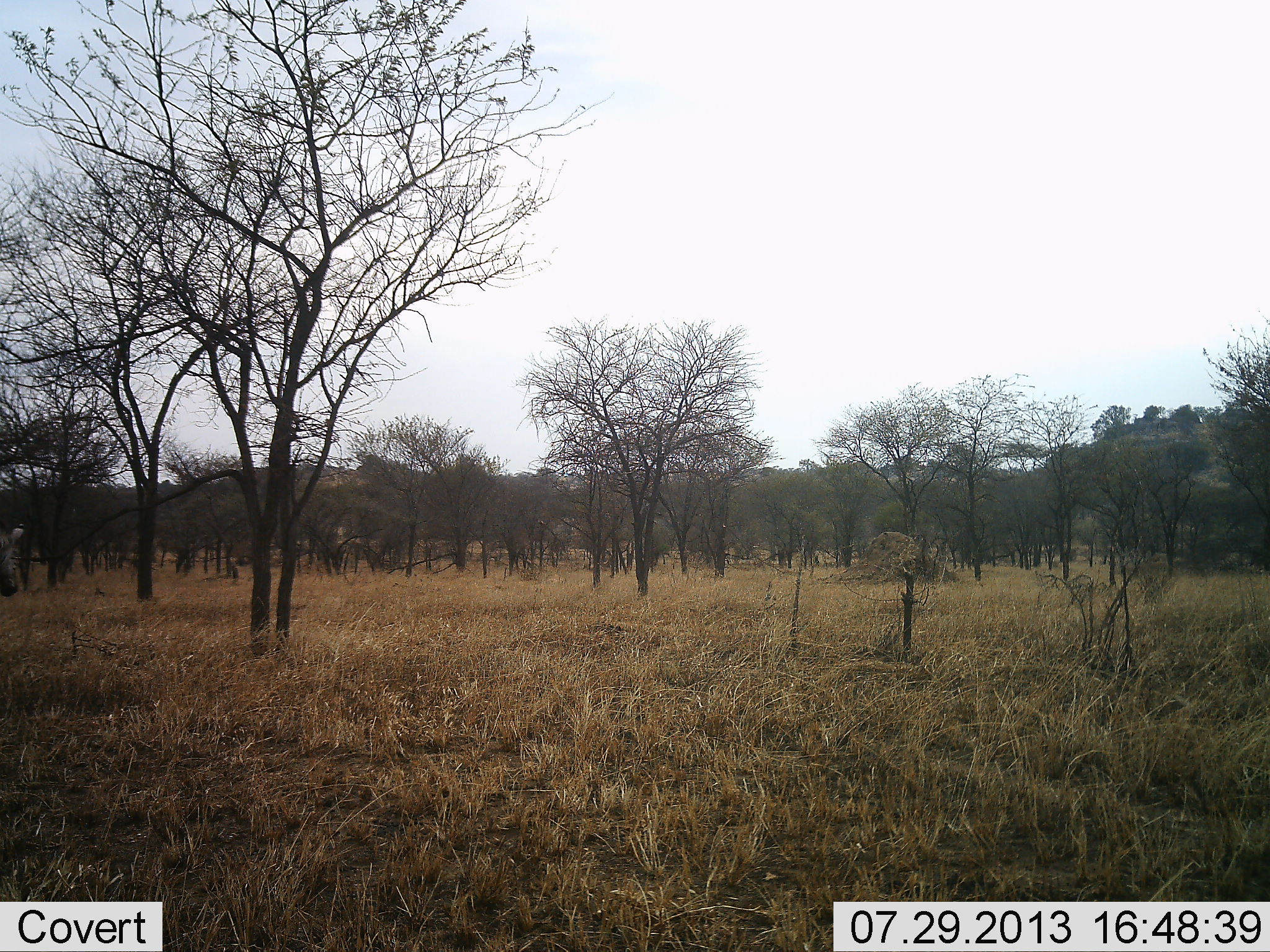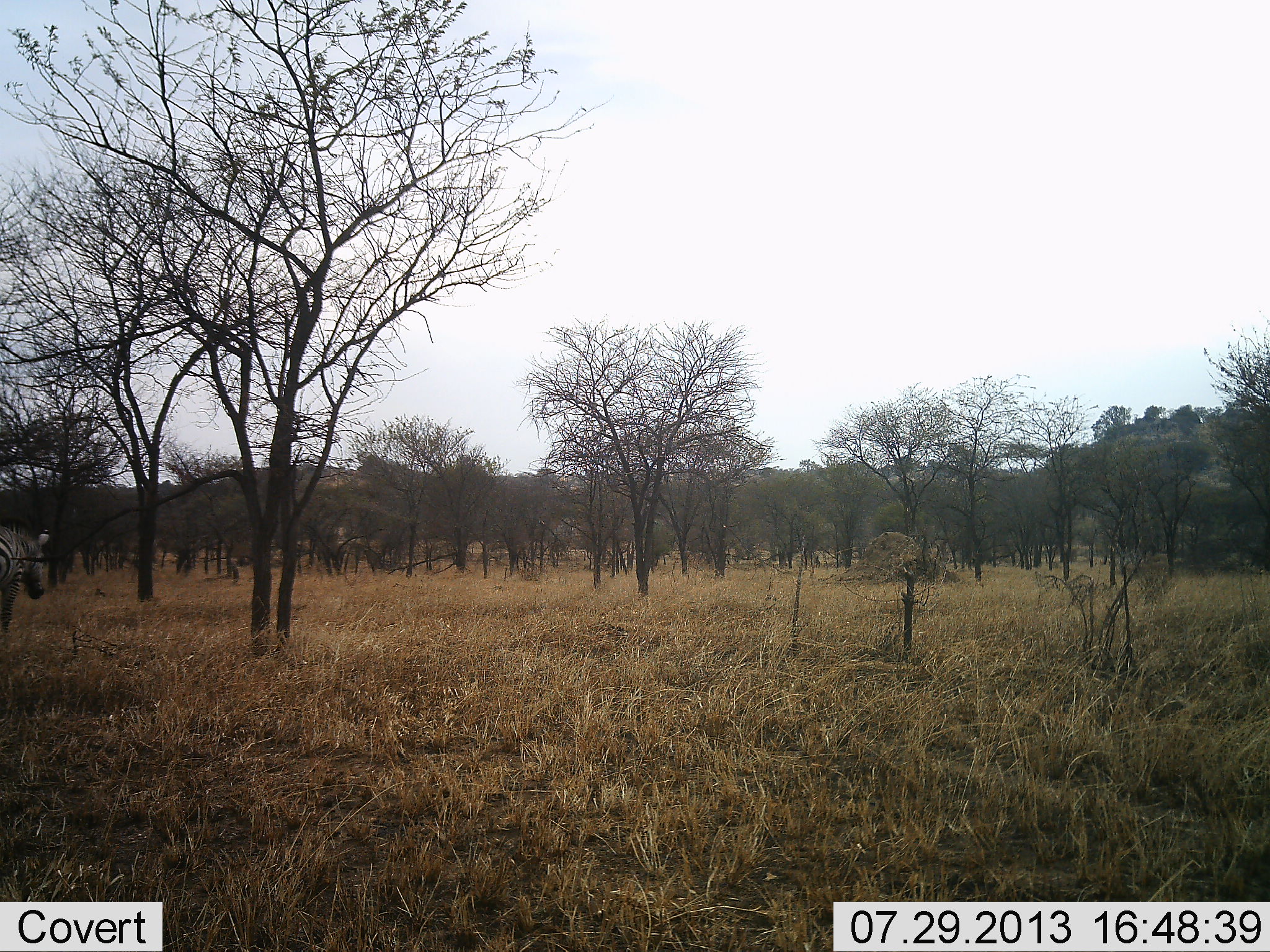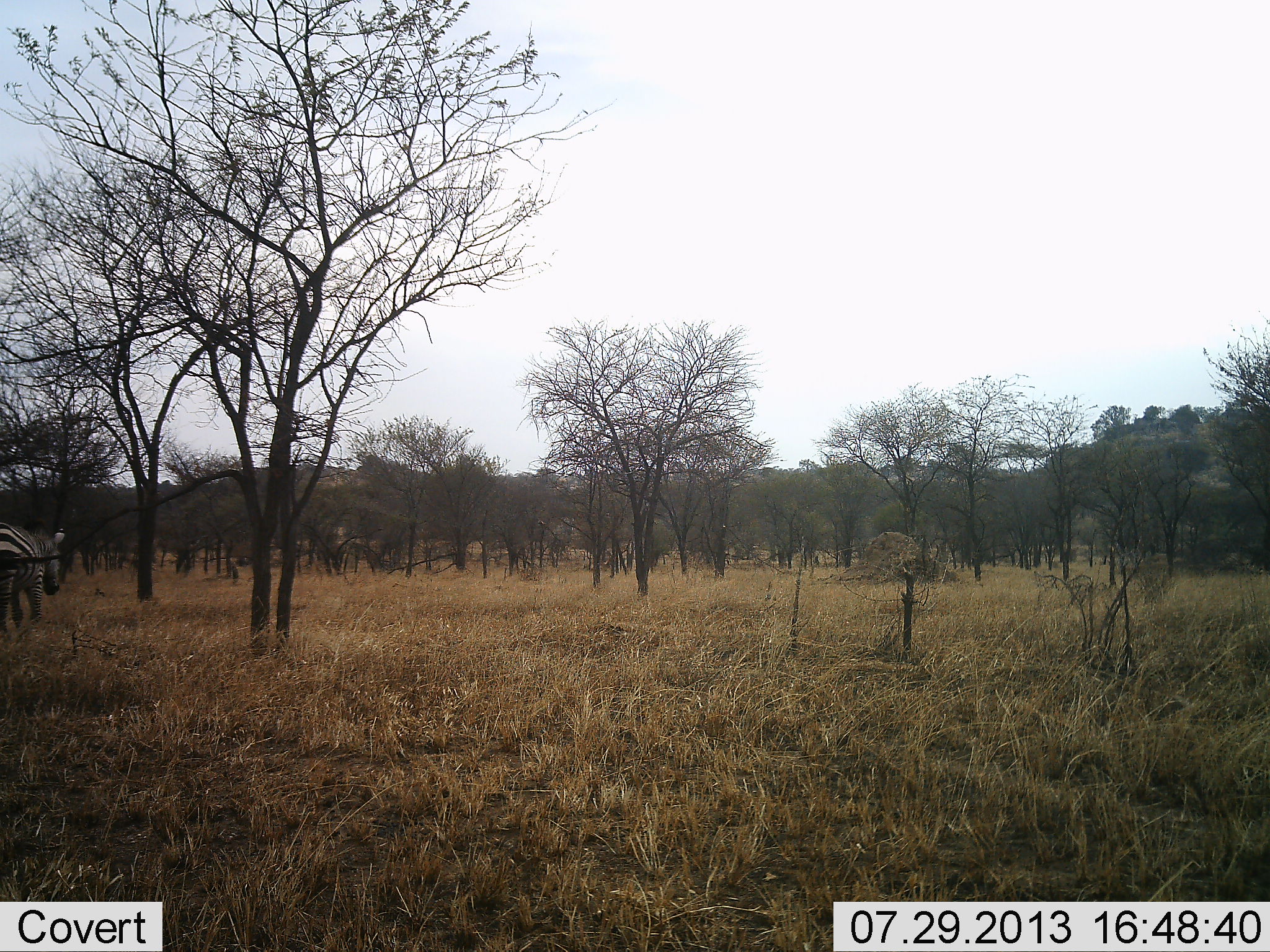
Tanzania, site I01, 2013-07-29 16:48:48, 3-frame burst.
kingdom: Animalia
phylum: Chordata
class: Mammalia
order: Perissodactyla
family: Equidae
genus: Equus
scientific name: Equus quagga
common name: plains zebra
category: zebra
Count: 1.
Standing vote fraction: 13%.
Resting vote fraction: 0%.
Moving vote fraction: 90%.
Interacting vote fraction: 0%.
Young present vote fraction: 0%.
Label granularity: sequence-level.